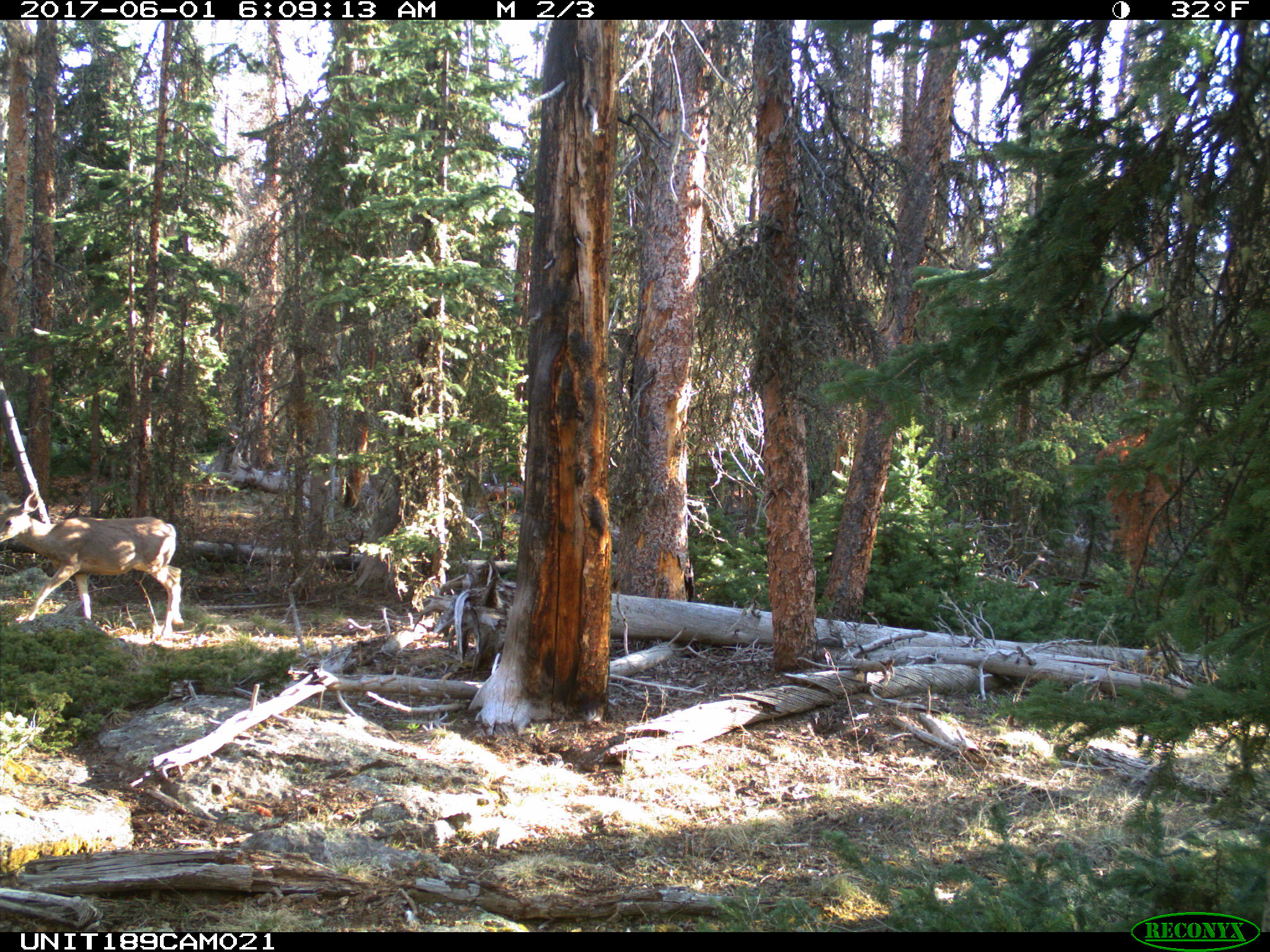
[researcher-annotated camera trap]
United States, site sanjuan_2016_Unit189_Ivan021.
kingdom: Animalia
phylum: Chordata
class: Mammalia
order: Artiodactyla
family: Cervidae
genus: Odocoileus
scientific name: Odocoileus hemionus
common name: mule deer